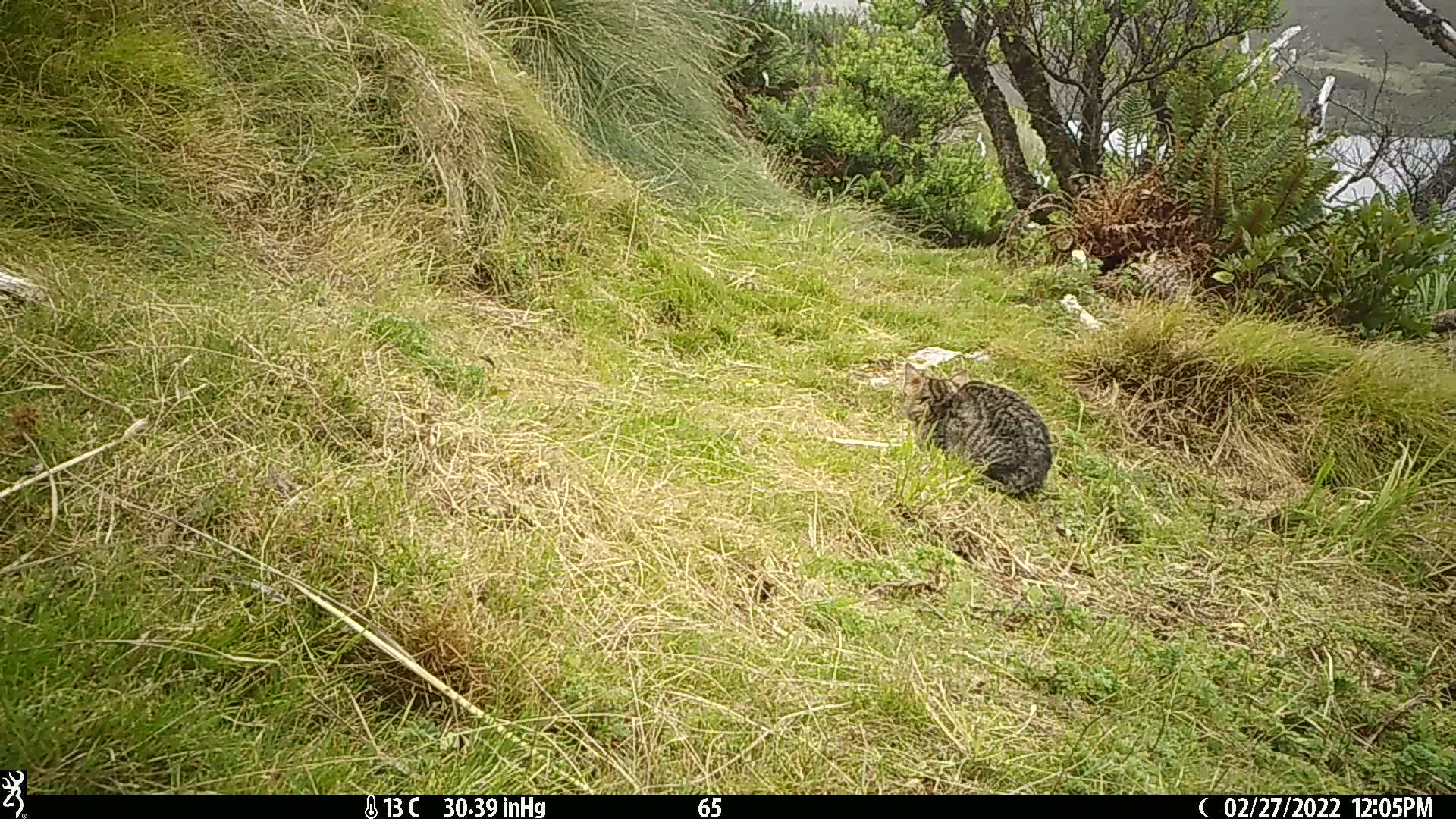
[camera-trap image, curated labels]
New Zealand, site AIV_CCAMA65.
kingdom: Animalia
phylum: Chordata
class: Mammalia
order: Carnivora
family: Felidae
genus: Felis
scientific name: Felis catus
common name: domestic cat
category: cat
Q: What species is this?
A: Cat (domestic cat) (Felis catus).